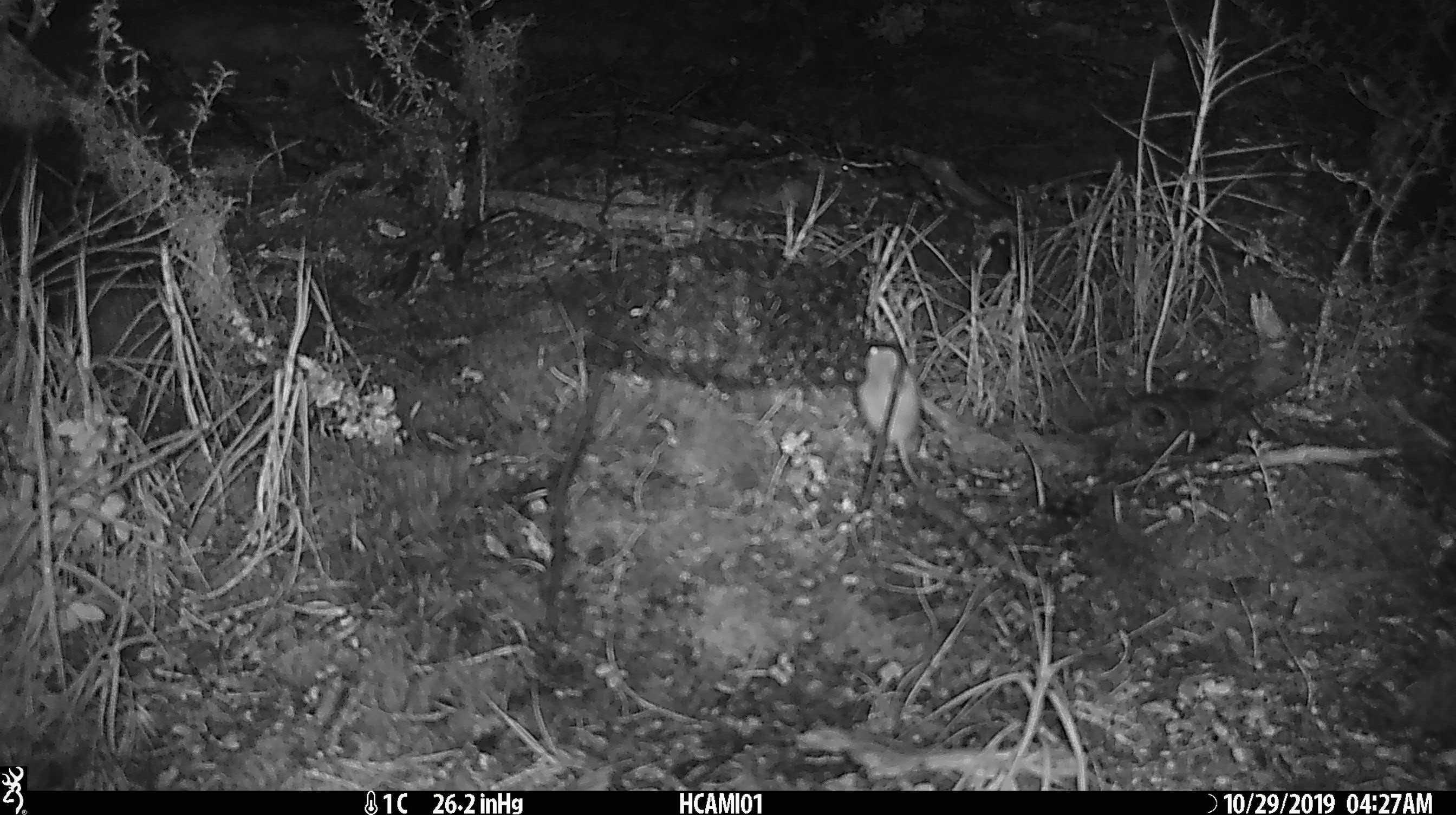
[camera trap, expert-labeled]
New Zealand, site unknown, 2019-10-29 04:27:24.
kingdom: Animalia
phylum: Chordata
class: Mammalia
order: Rodentia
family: Muridae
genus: Mus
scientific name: Mus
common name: mouse